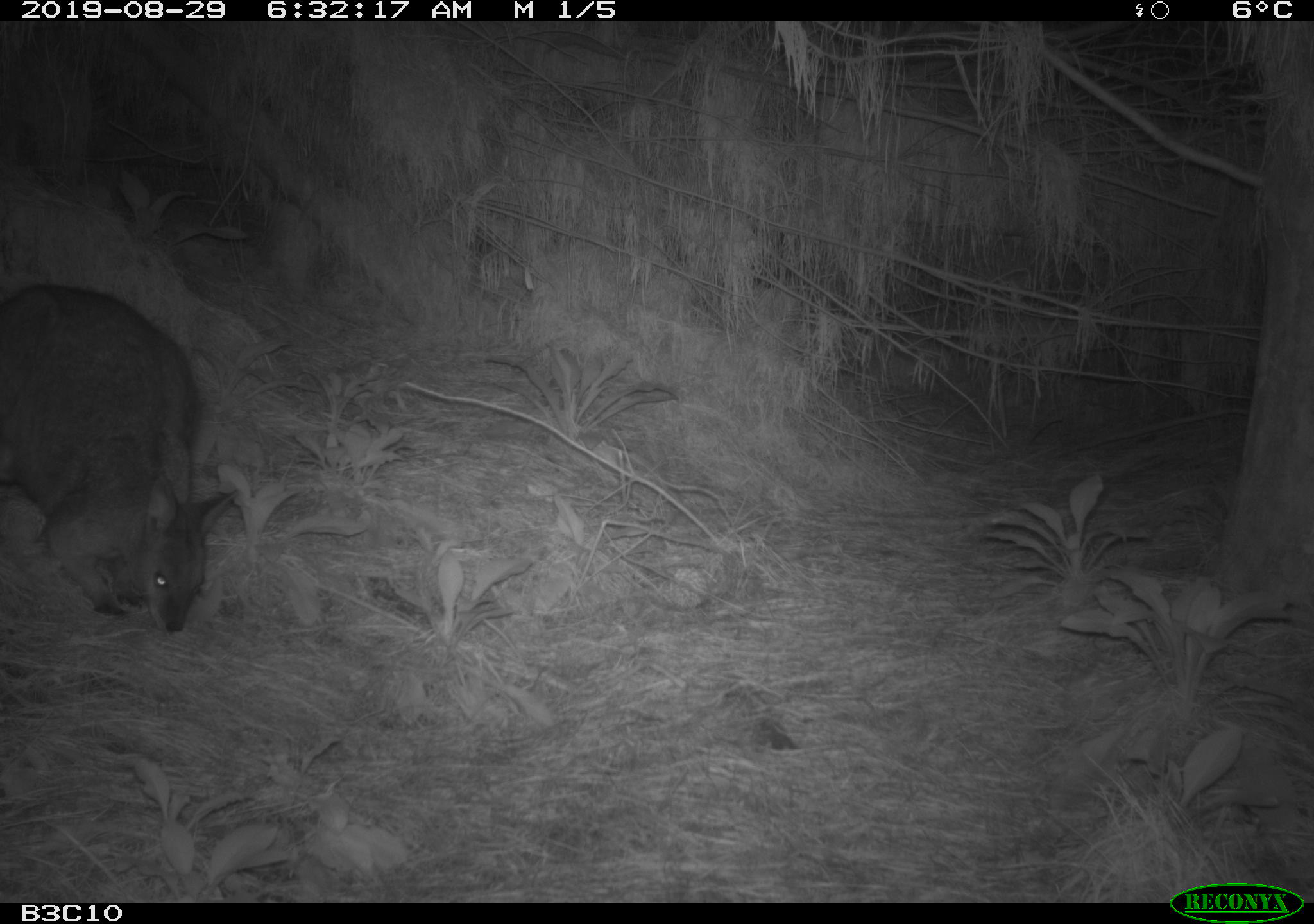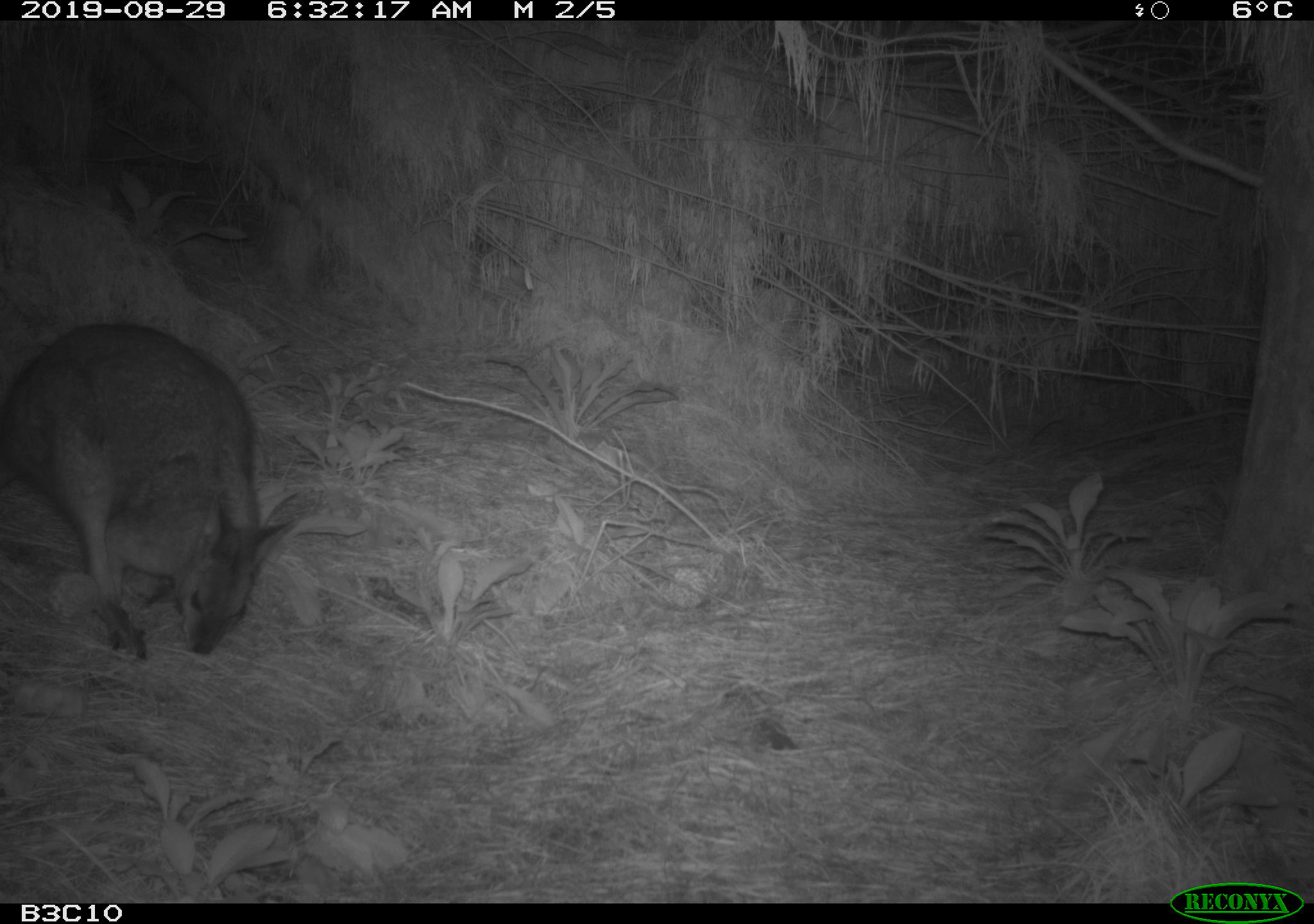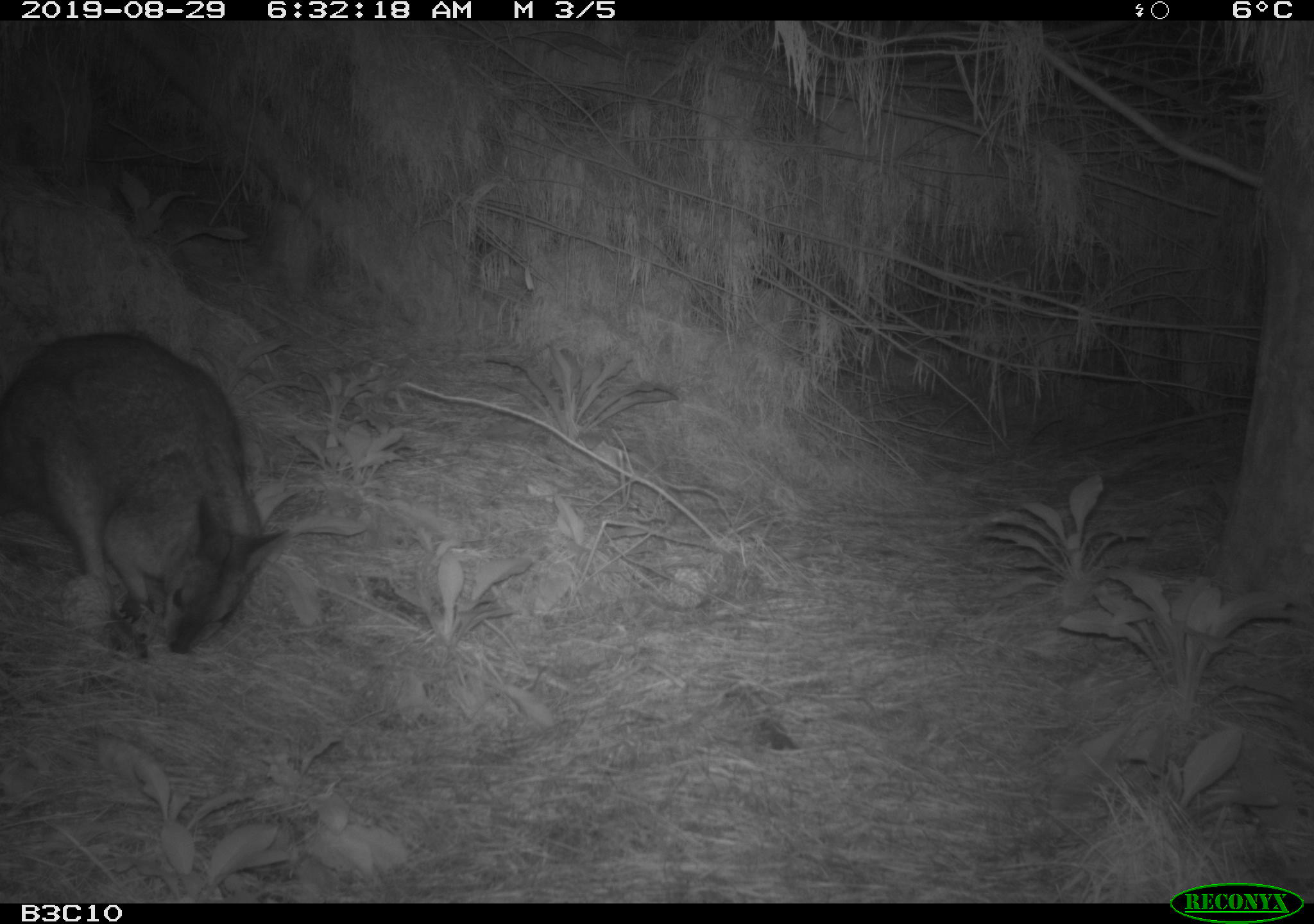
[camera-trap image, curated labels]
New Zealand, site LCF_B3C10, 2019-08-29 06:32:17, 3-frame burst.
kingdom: Animalia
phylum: Chordata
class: Mammalia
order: Diprotodontia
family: Macropodidae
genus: Notamacropus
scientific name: Notamacropus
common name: wallaby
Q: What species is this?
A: Wallaby (Notamacropus).